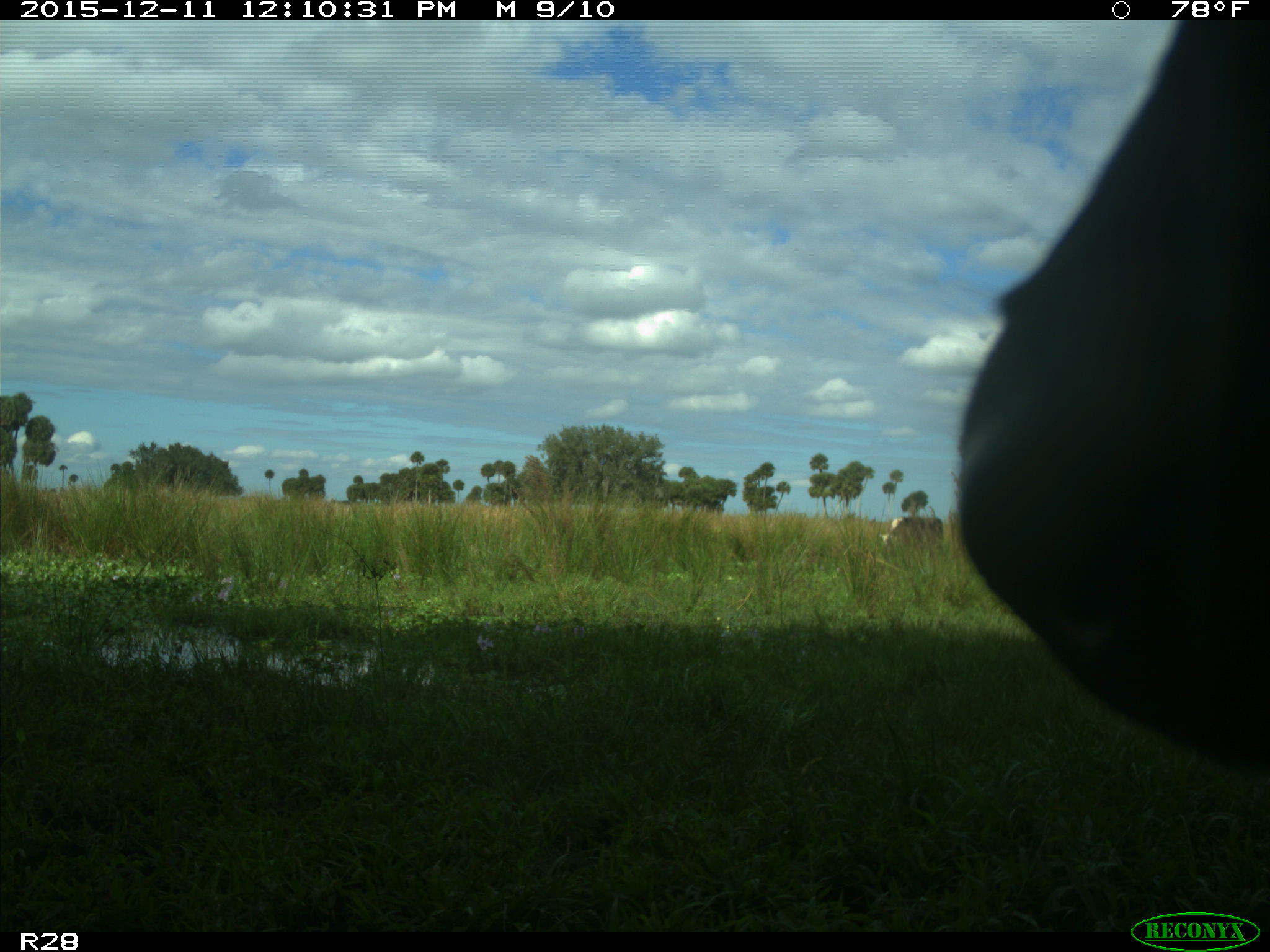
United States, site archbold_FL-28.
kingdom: Animalia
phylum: Chordata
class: Mammalia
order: Artiodactyla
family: Bovidae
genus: Bos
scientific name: Bos taurus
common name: domestic cow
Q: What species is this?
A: Bos taurus (domestic cow).